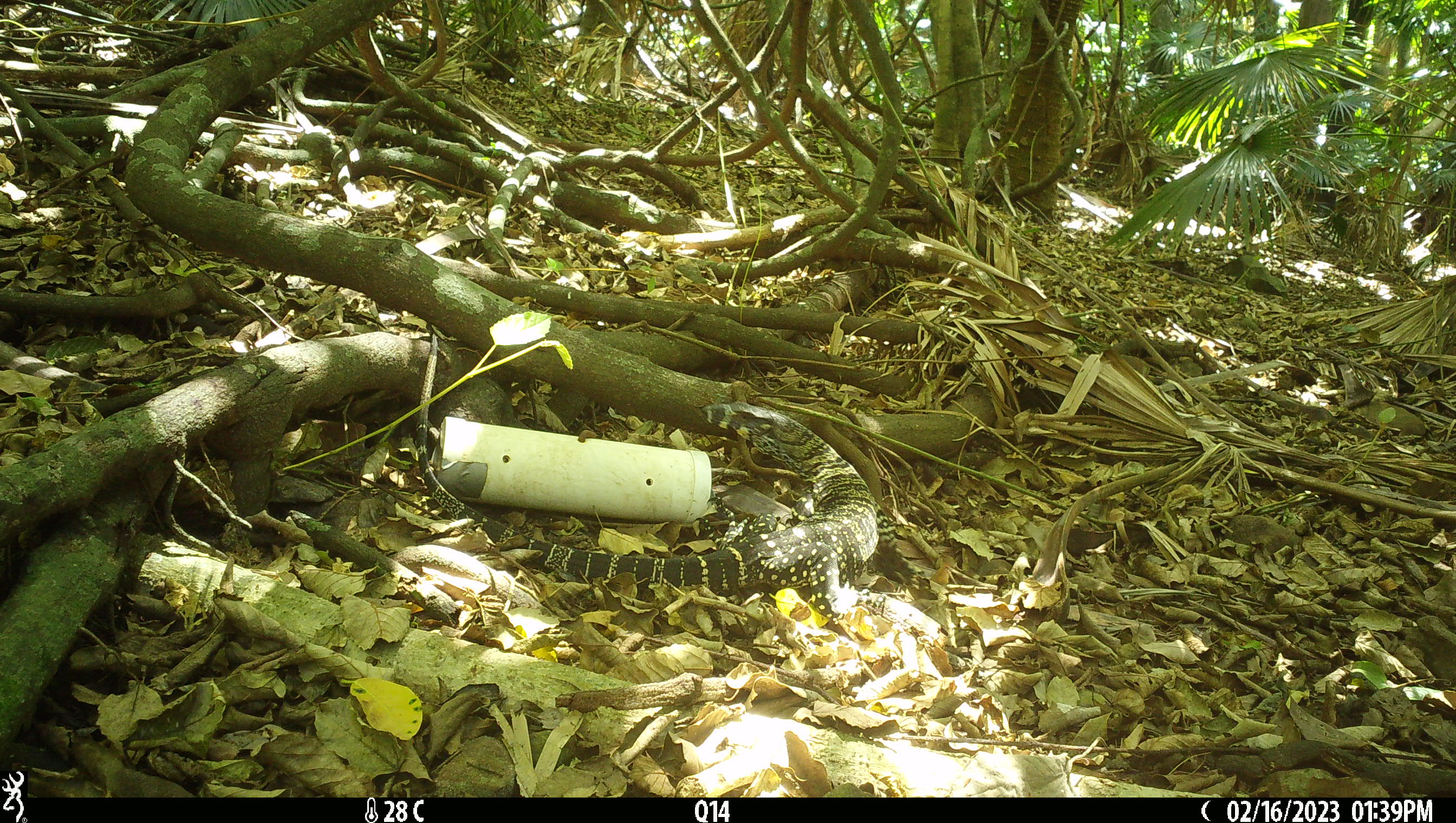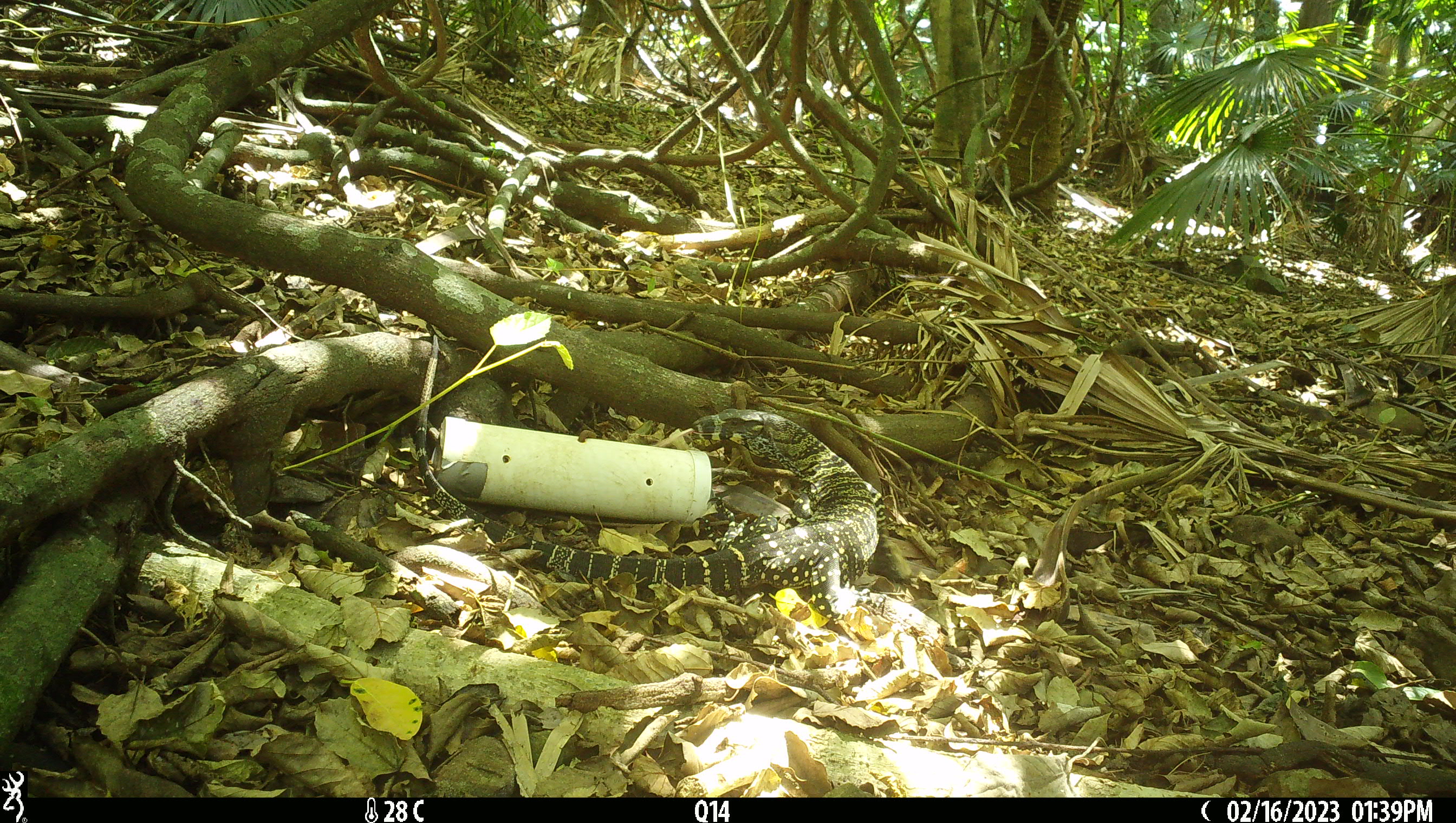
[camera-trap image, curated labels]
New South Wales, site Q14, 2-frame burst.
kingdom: Animalia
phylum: Chordata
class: Reptilia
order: Squamata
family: Varanidae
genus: Varanus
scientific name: Varanus varius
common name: lace monitor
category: goanna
Goanna (lace monitor) (Varanus varius).